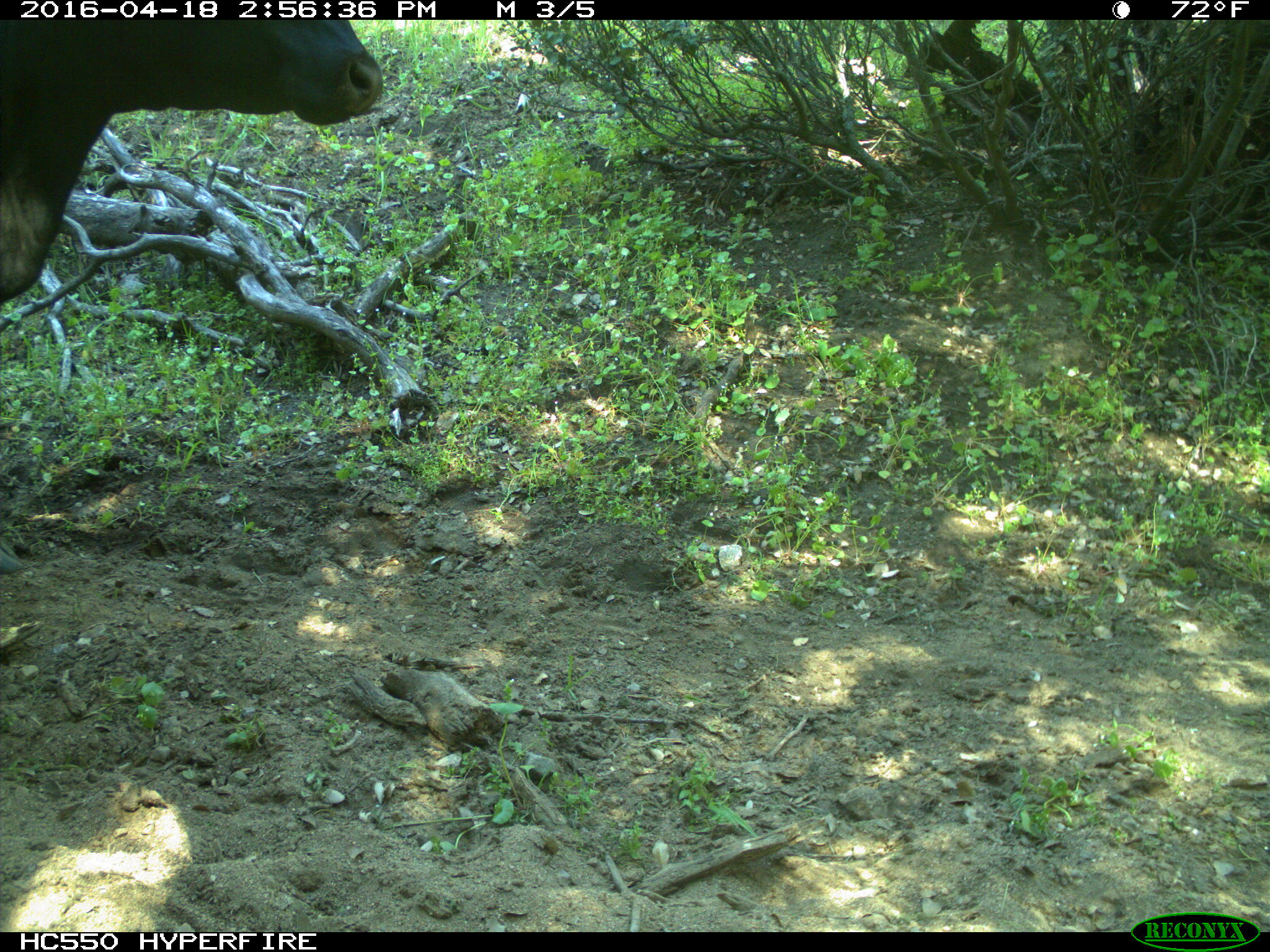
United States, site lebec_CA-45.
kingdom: Animalia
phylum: Chordata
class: Mammalia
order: Artiodactyla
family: Bovidae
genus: Bos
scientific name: Bos taurus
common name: domestic cow